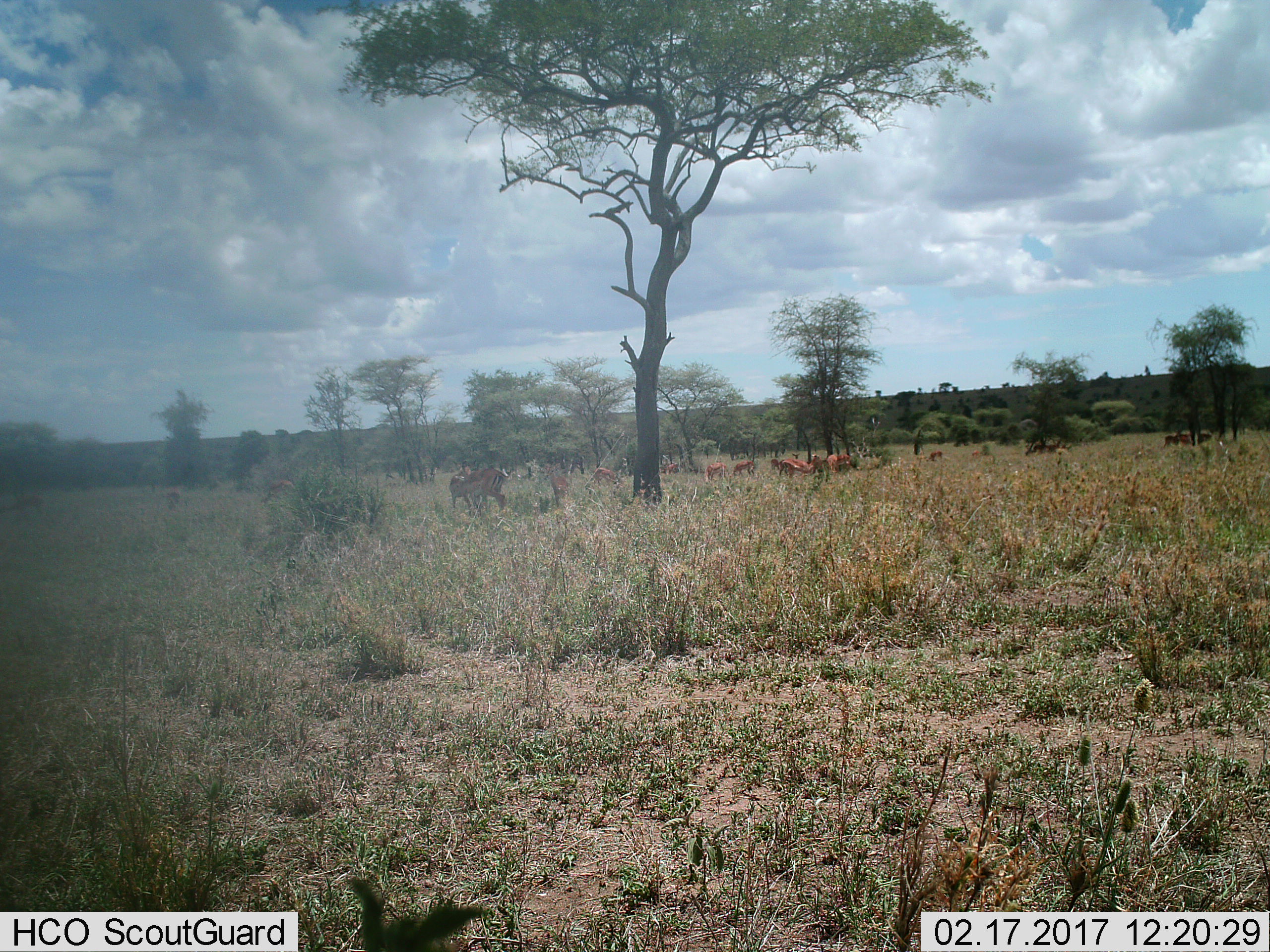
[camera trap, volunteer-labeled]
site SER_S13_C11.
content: unidentified animal